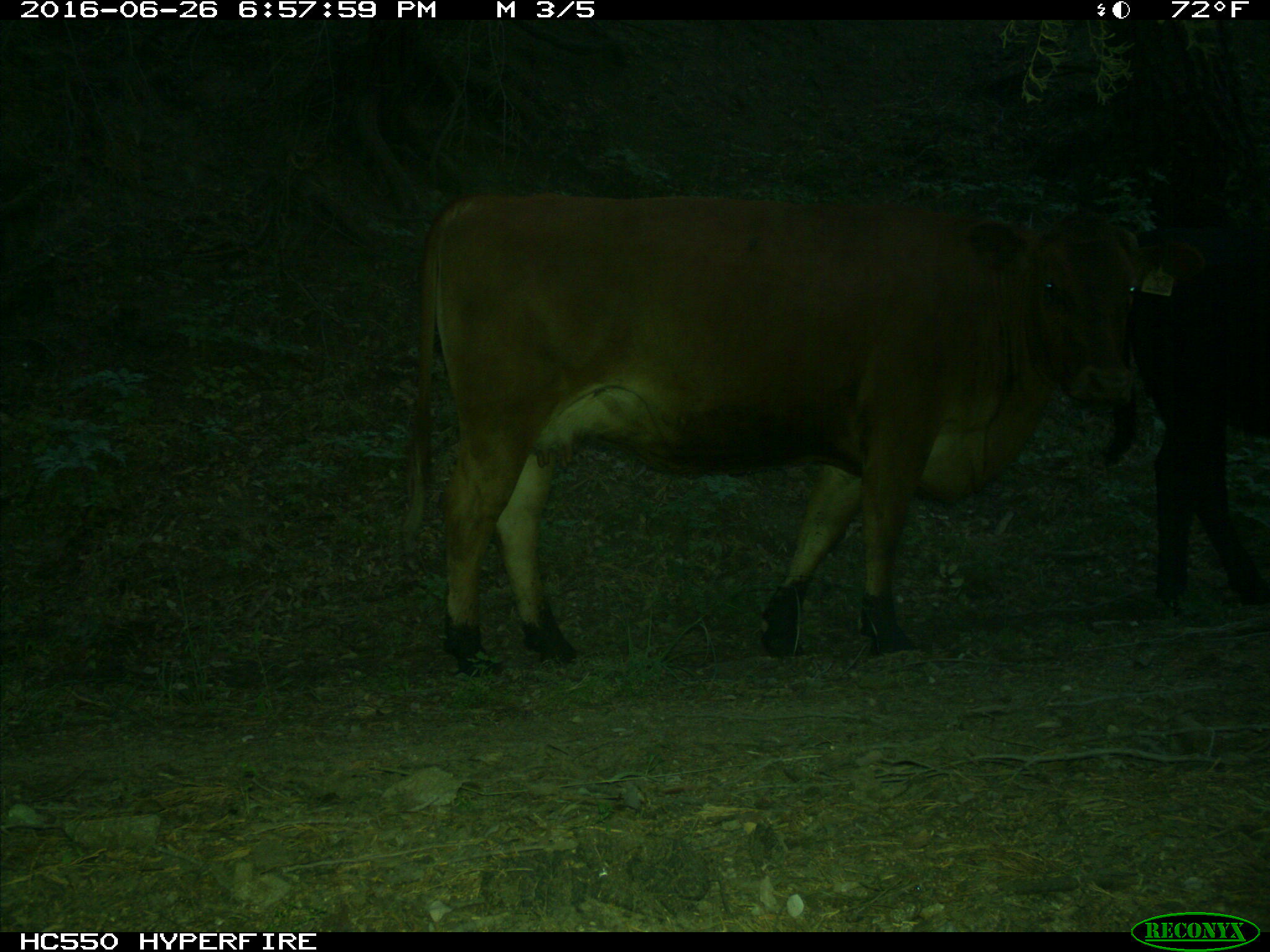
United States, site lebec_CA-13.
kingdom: Animalia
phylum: Chordata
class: Mammalia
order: Artiodactyla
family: Bovidae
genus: Bos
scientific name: Bos taurus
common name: domestic cow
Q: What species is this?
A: Bos taurus (domestic cow).